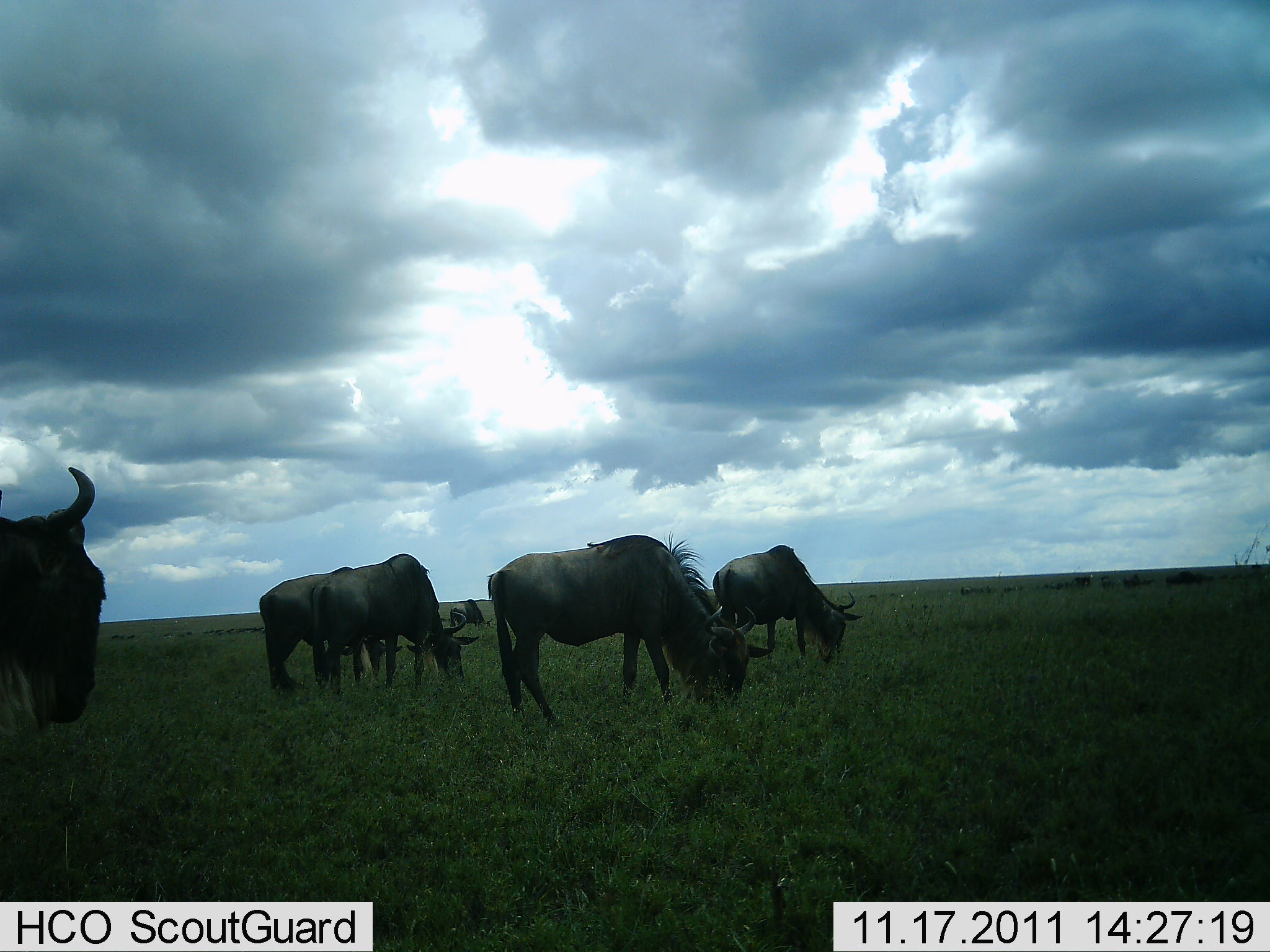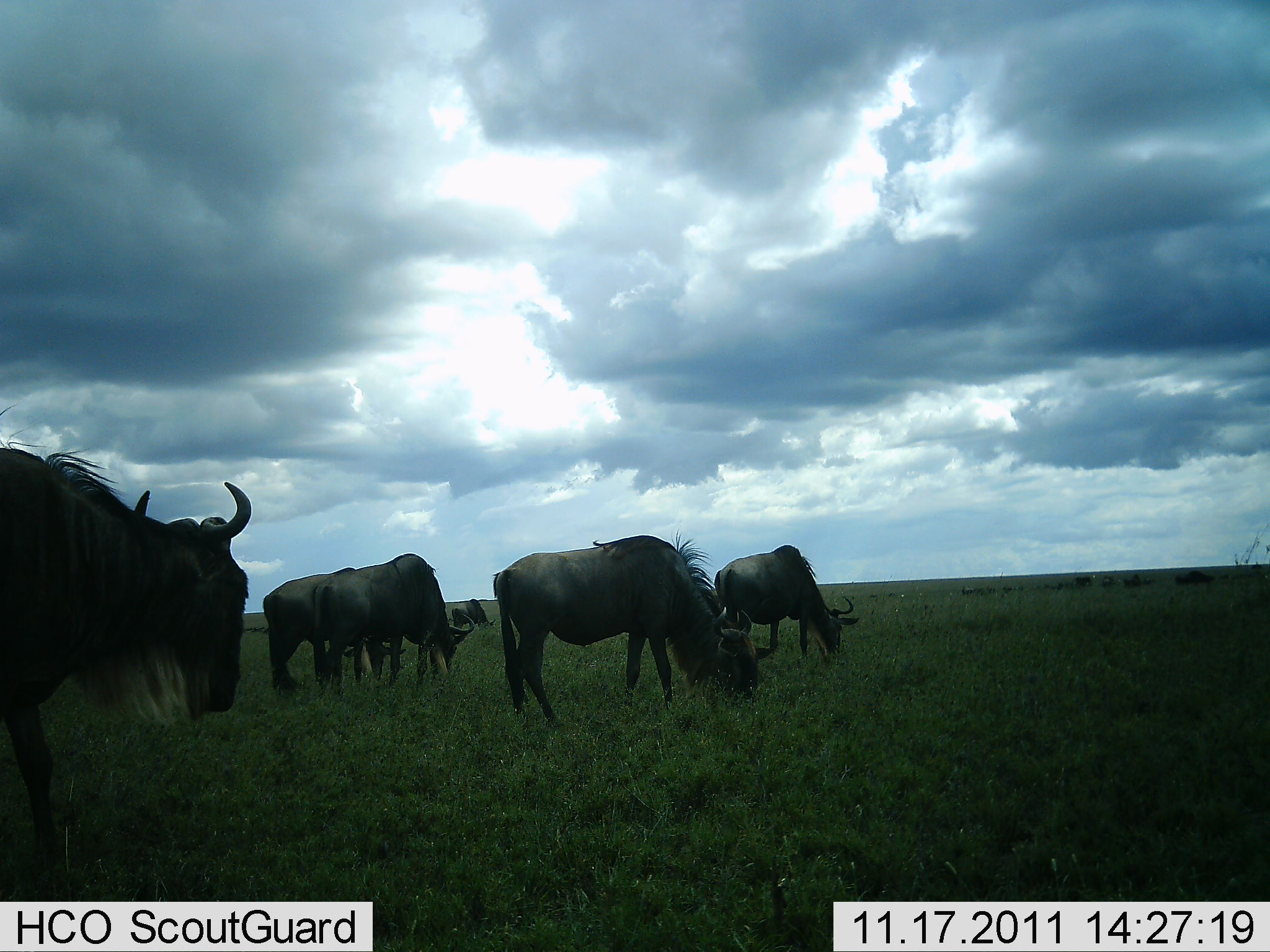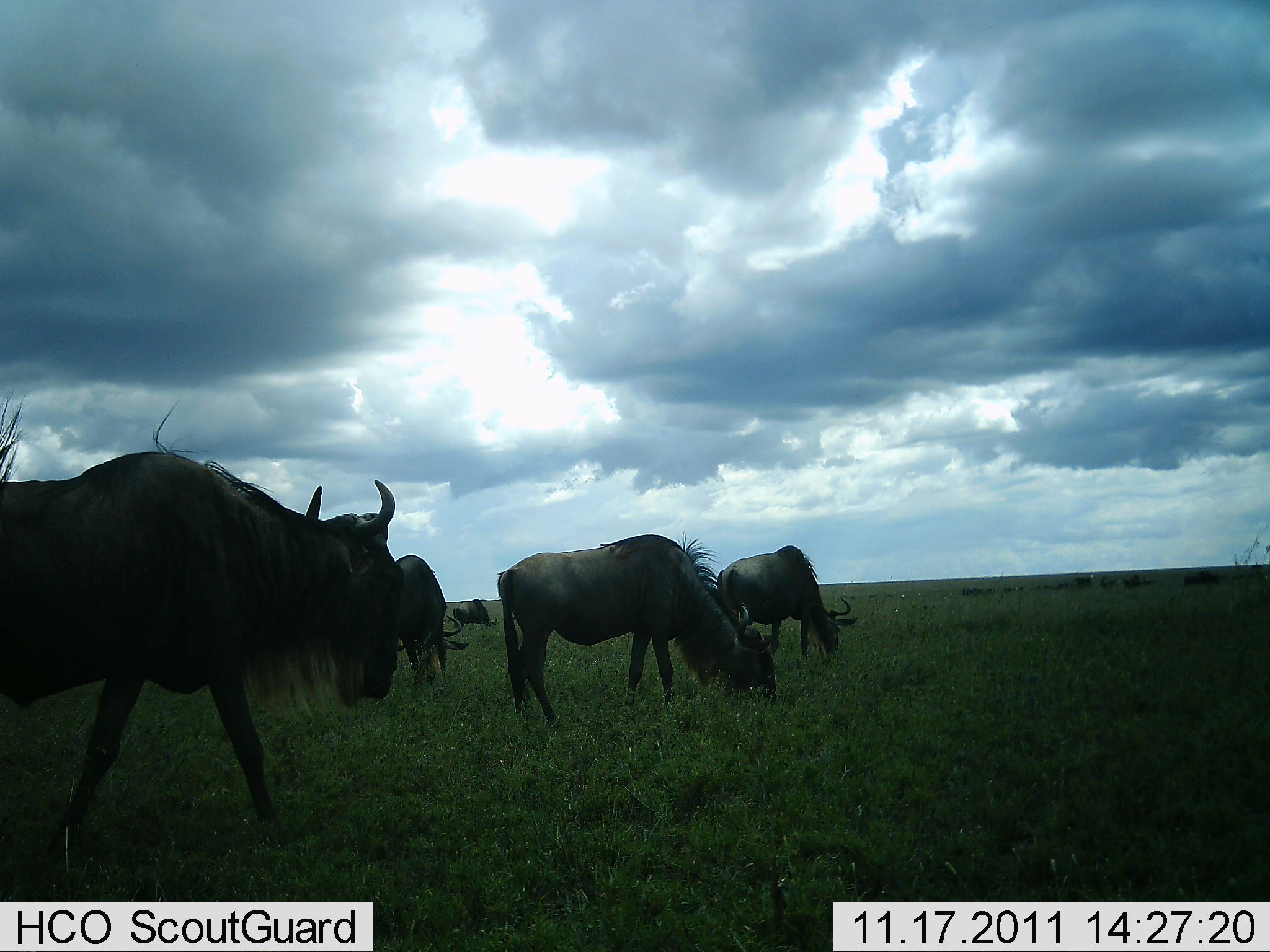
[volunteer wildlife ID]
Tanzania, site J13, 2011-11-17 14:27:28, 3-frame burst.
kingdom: Animalia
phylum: Chordata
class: Mammalia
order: Artiodactyla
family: Bovidae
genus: Connochaetes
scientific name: Connochaetes taurinus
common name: blue wildebeest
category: wildebeest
Wildebeest (blue wildebeest) (Connochaetes taurinus), count 6. Behavior (volunteer vote fractions): standing 64%, resting 0%, moving 55%, interacting 0%. Young present (vote fraction): 0%. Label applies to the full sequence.